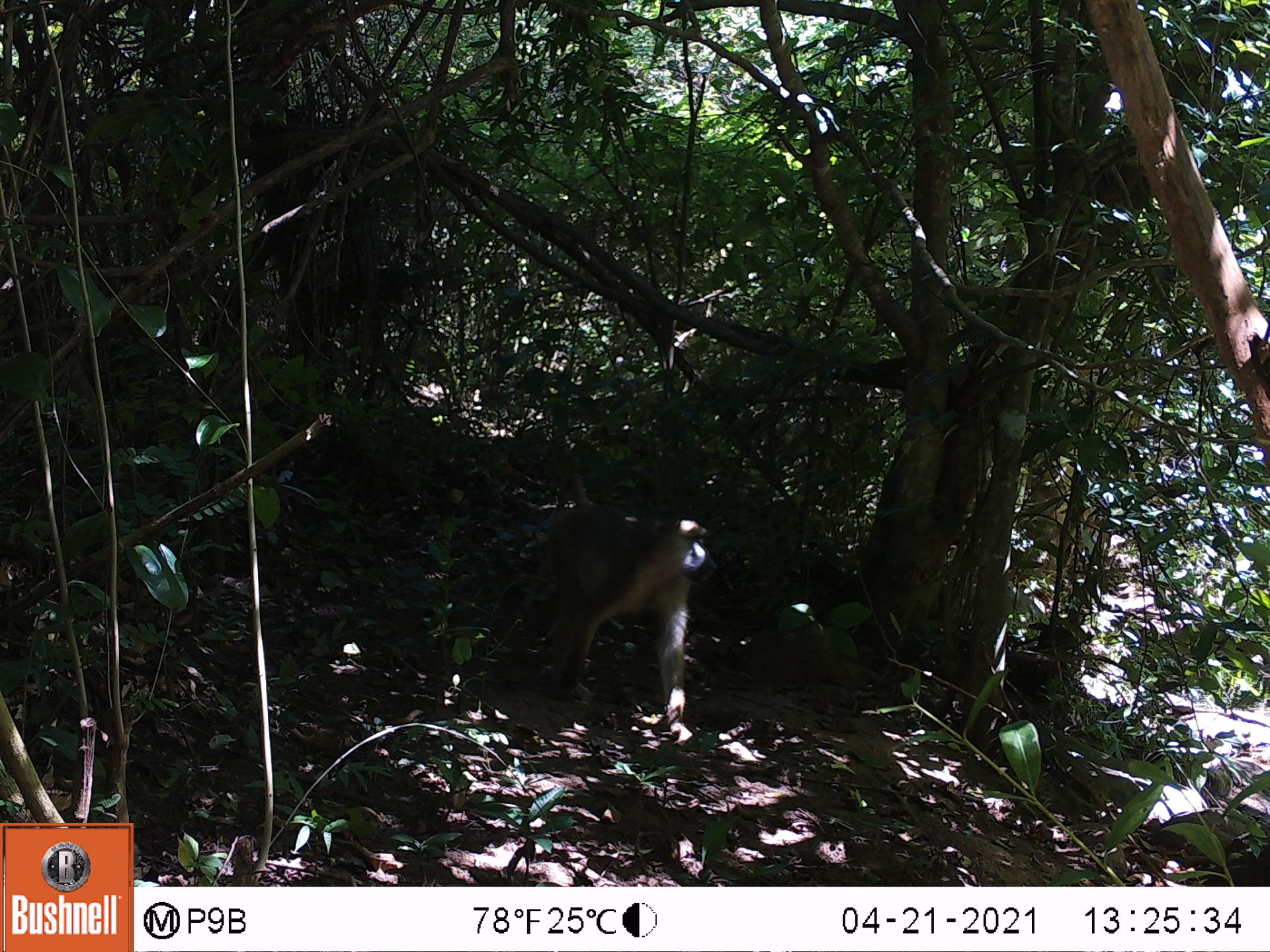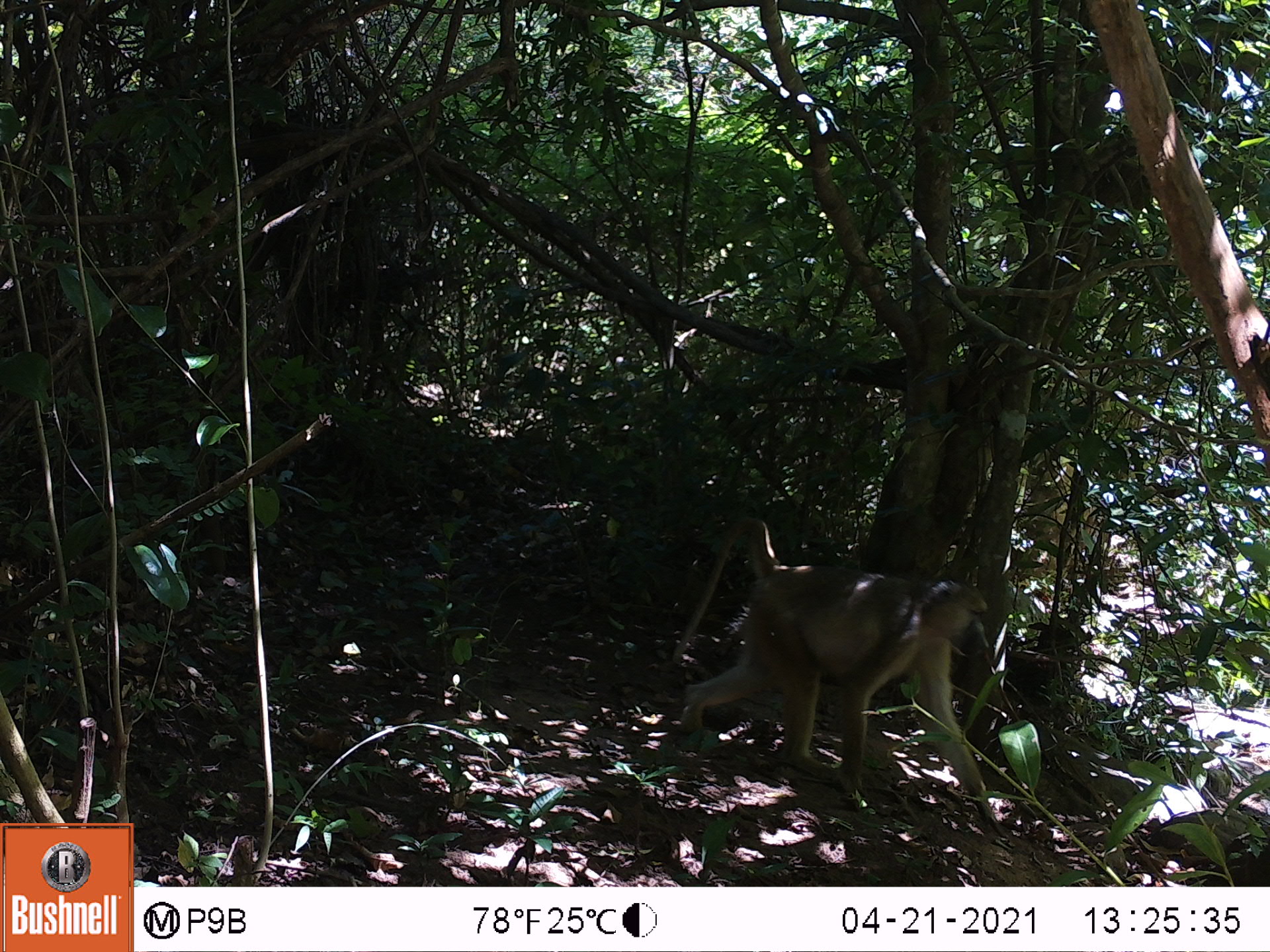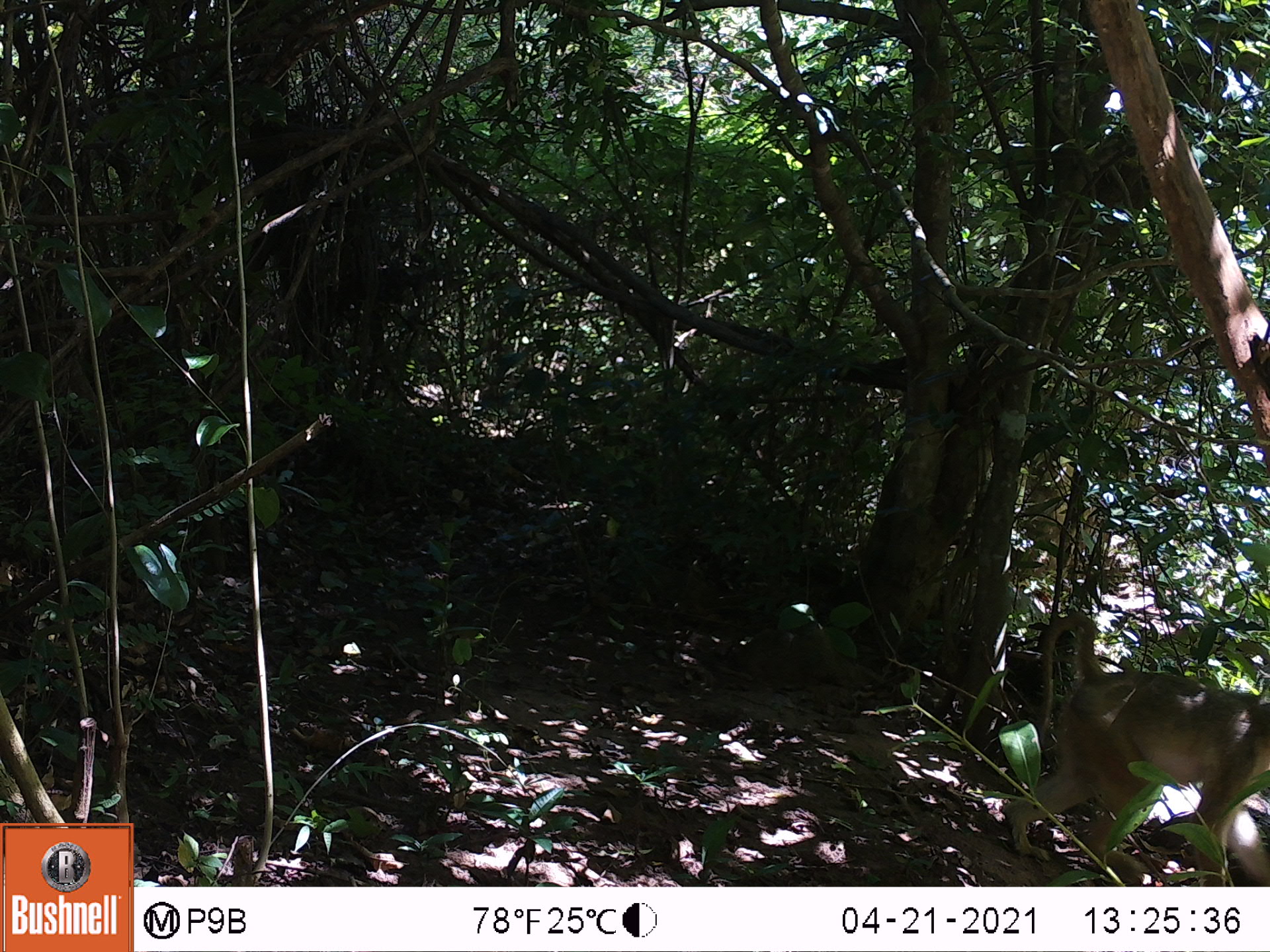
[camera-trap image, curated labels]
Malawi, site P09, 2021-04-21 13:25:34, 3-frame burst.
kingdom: Animalia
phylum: Chordata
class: Mammalia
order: Primates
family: Cercopithecidae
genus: Papio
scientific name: Papio cynocephalus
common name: yellow baboon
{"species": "yellow baboon (Papio cynocephalus)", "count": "1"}